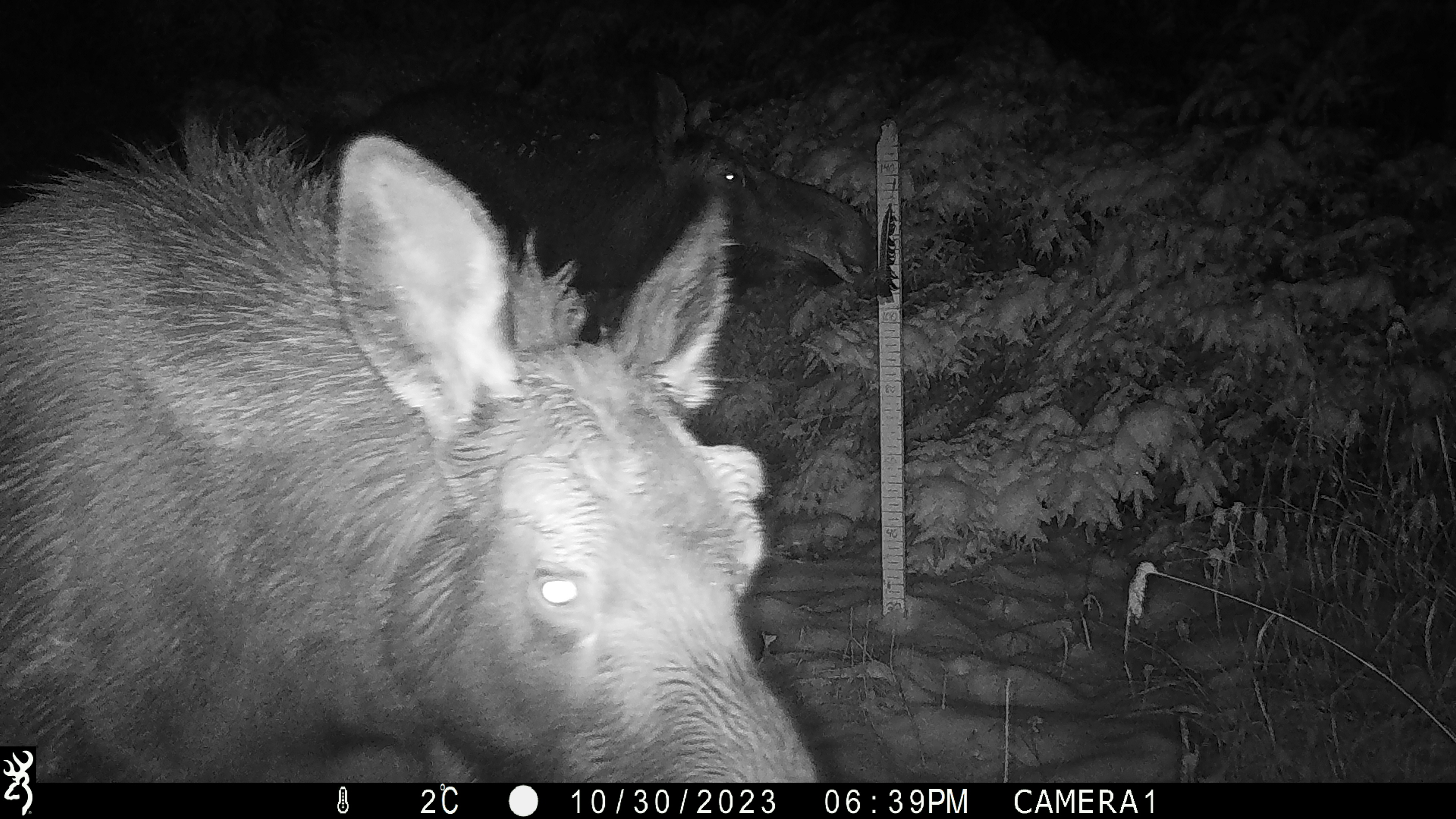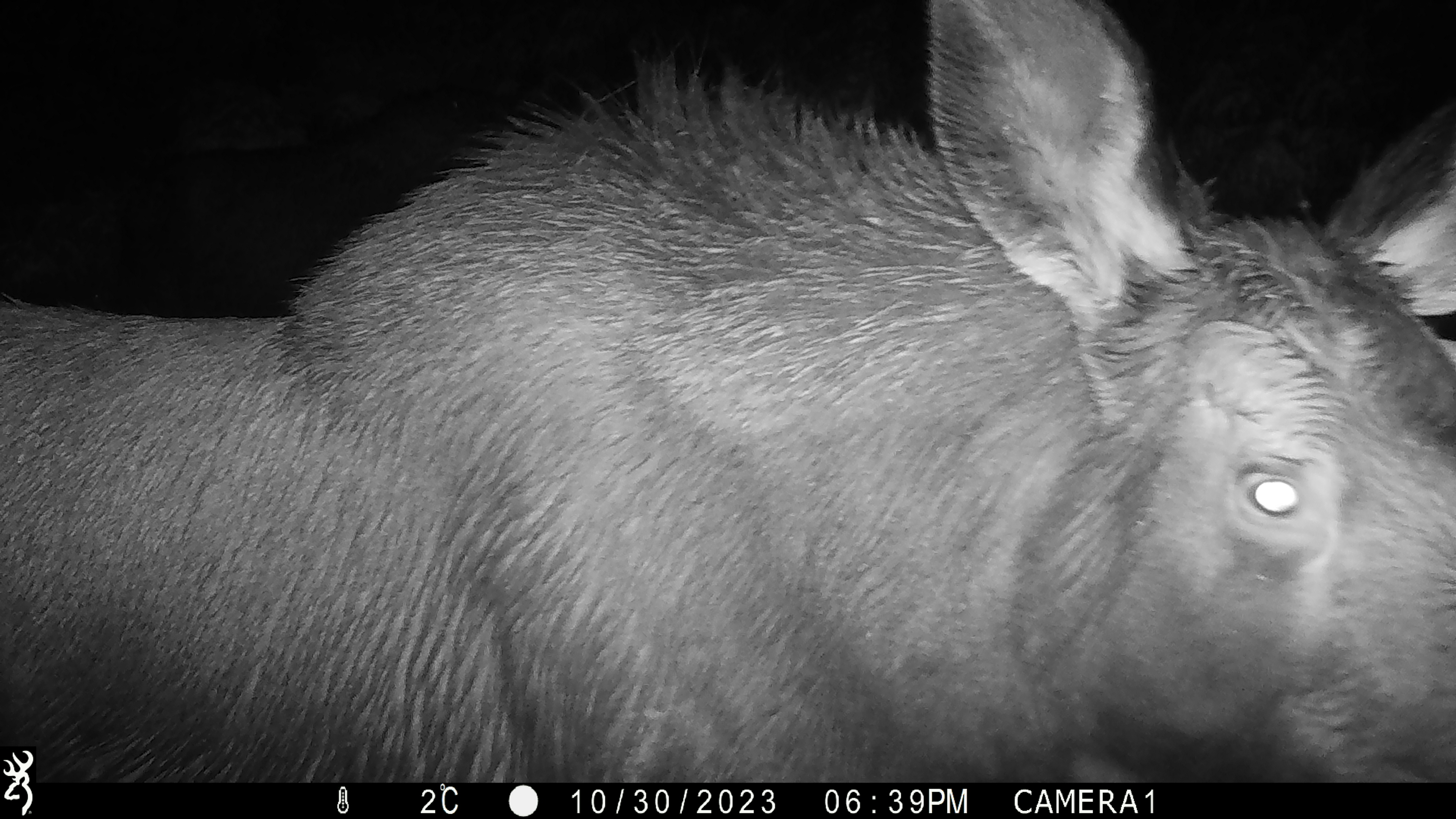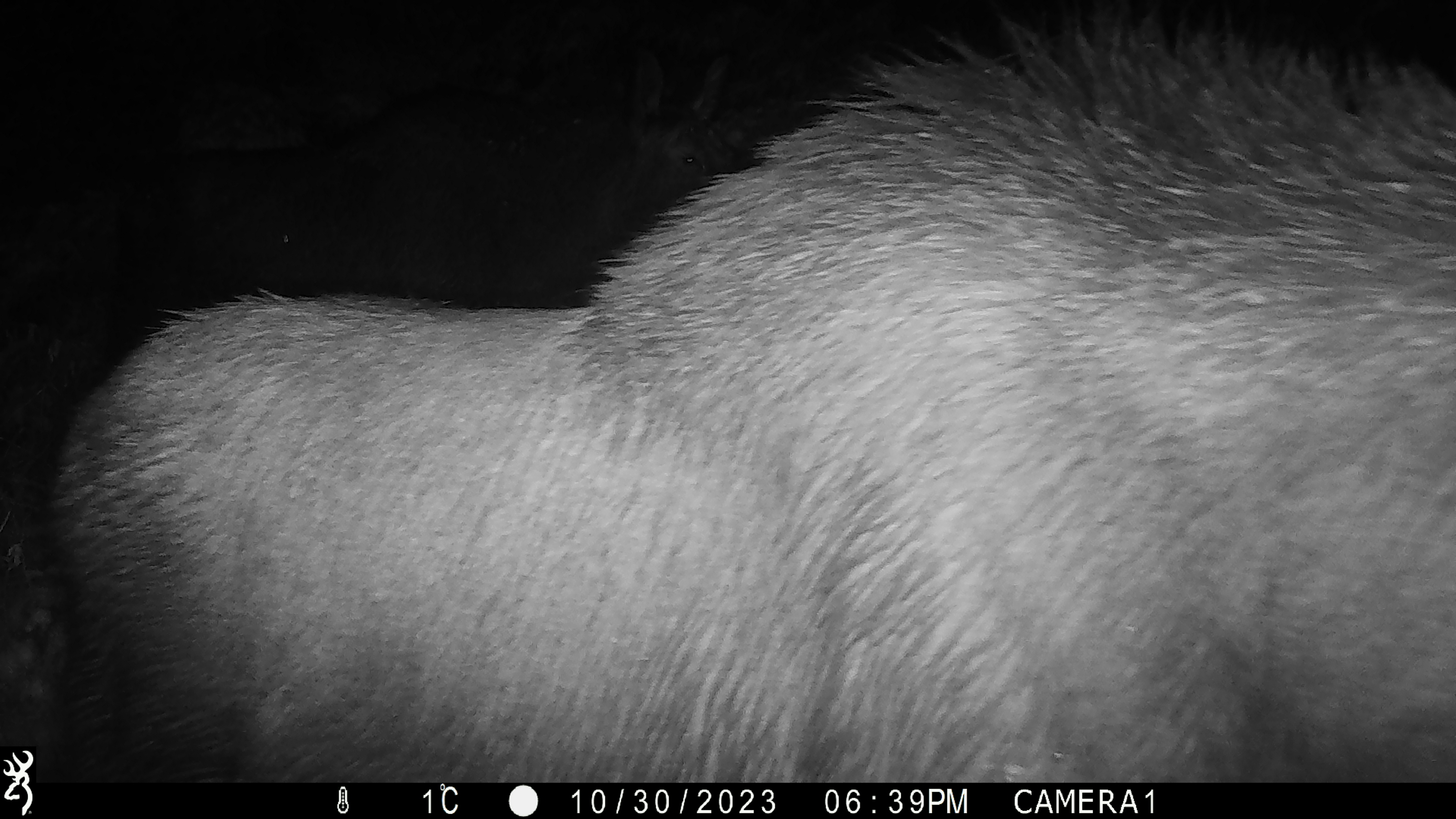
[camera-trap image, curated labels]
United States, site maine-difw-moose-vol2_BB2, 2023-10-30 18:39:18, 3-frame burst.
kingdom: Animalia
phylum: Chordata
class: Mammalia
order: Artiodactyla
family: Cervidae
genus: Alces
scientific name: Alces alces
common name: moose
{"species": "moose (Alces alces)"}